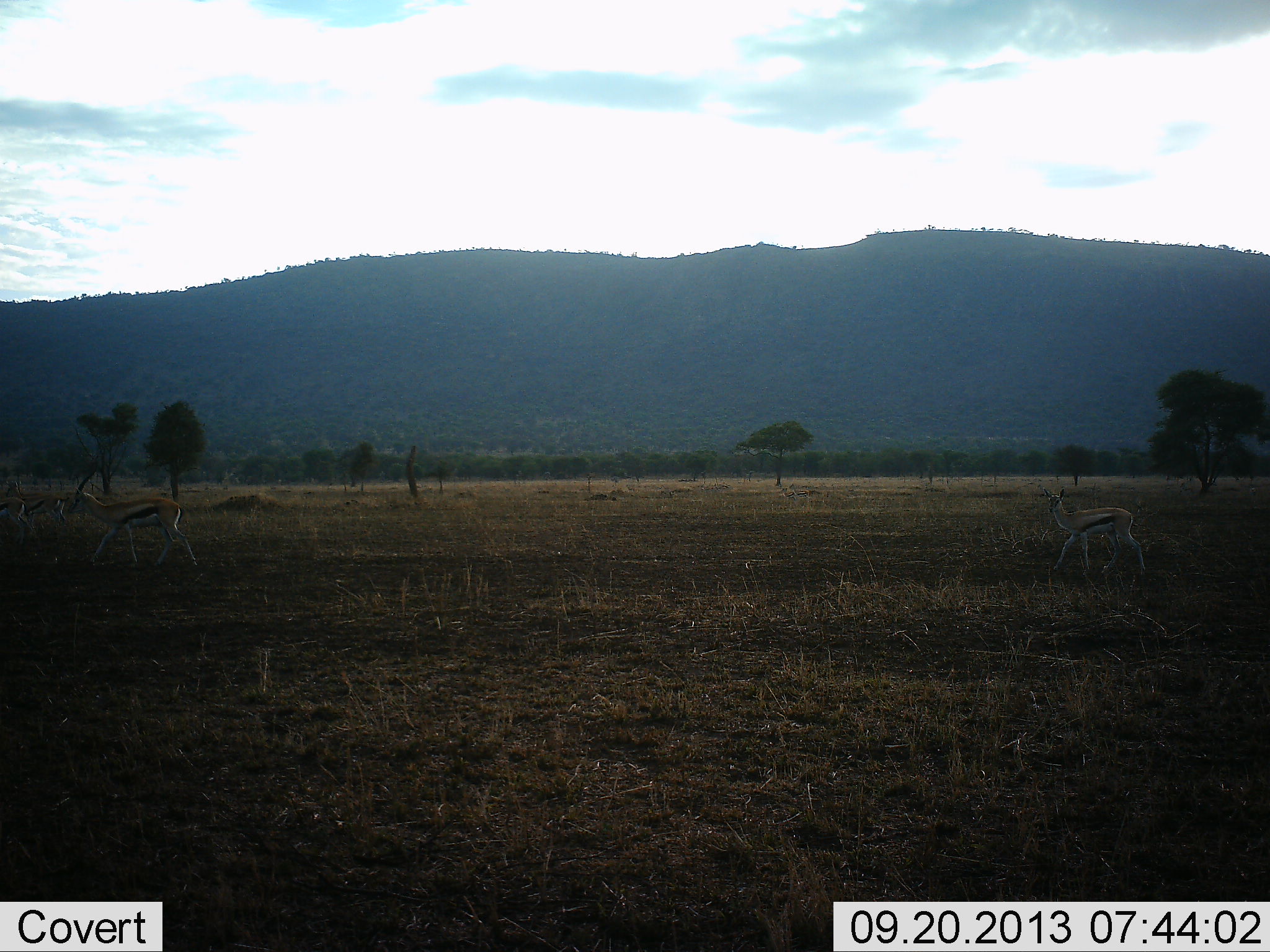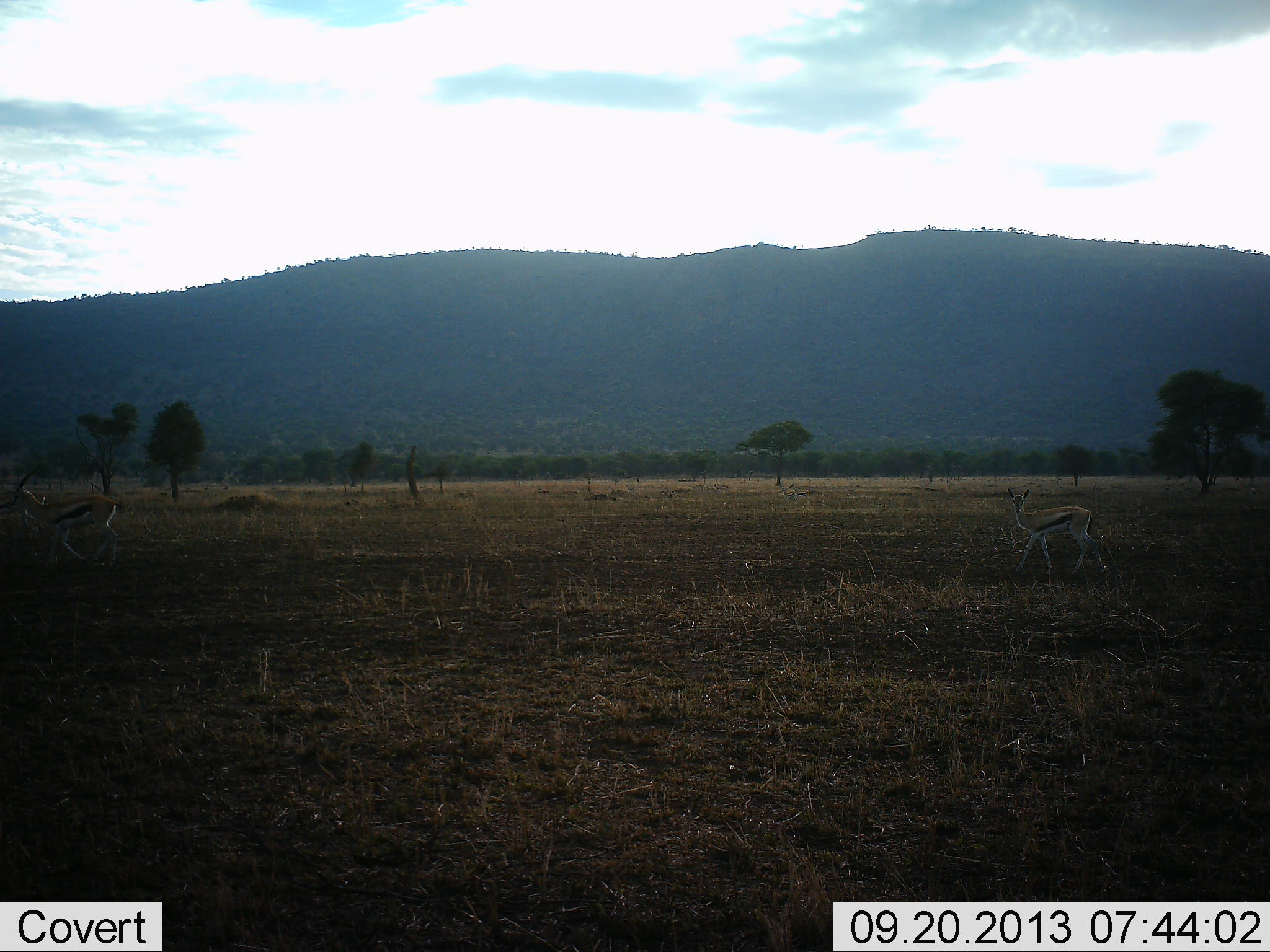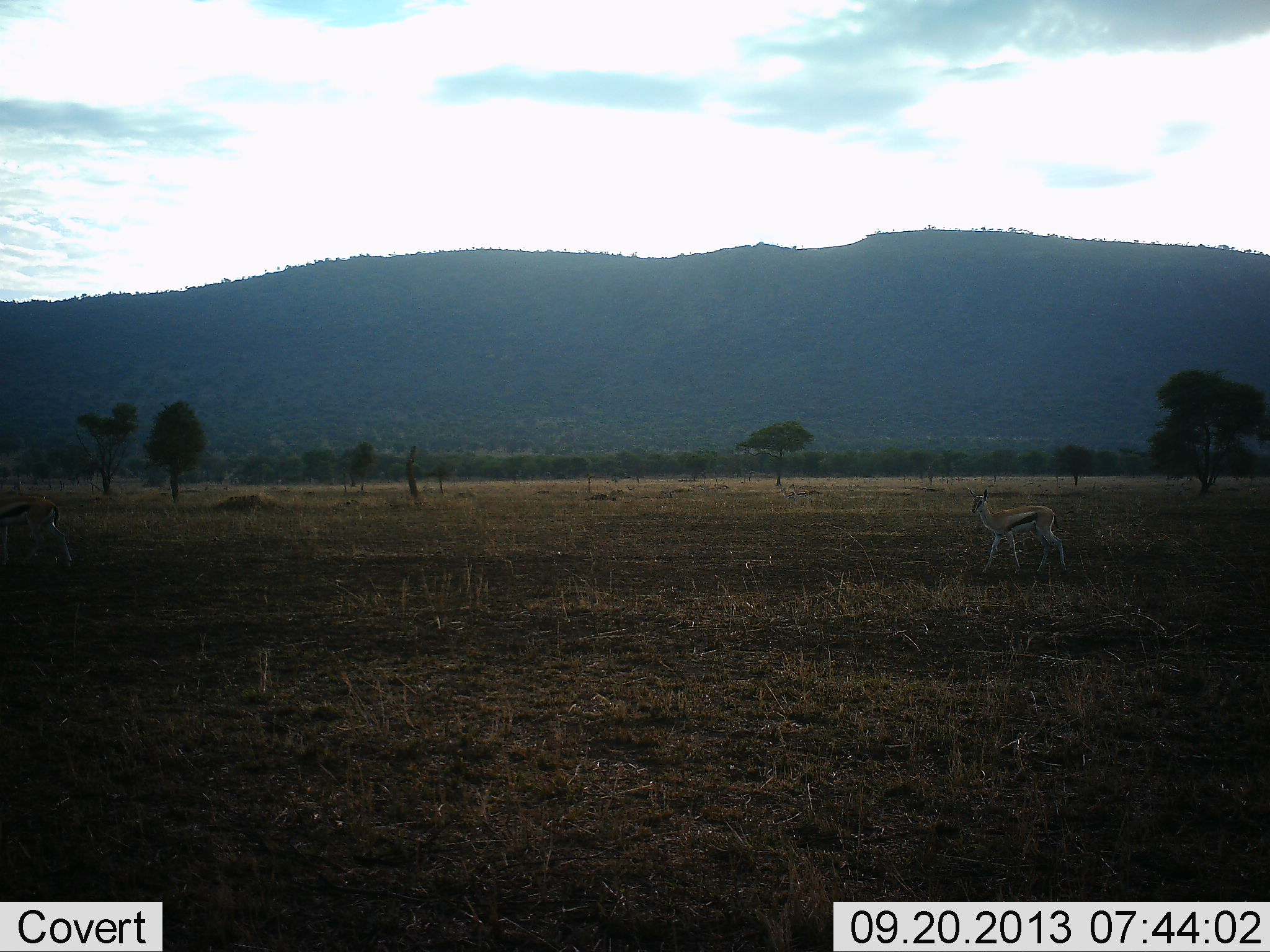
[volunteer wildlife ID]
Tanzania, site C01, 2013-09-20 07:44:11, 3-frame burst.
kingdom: Animalia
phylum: Chordata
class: Mammalia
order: Artiodactyla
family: Bovidae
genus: Eudorcas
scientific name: Eudorcas thomsonii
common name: thomson's gazelle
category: gazellethomsons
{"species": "gazellethomsons (thomson's gazelle) (Eudorcas thomsonii)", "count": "3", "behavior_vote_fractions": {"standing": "0%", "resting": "0%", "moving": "100%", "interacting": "0%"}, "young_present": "0%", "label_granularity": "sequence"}